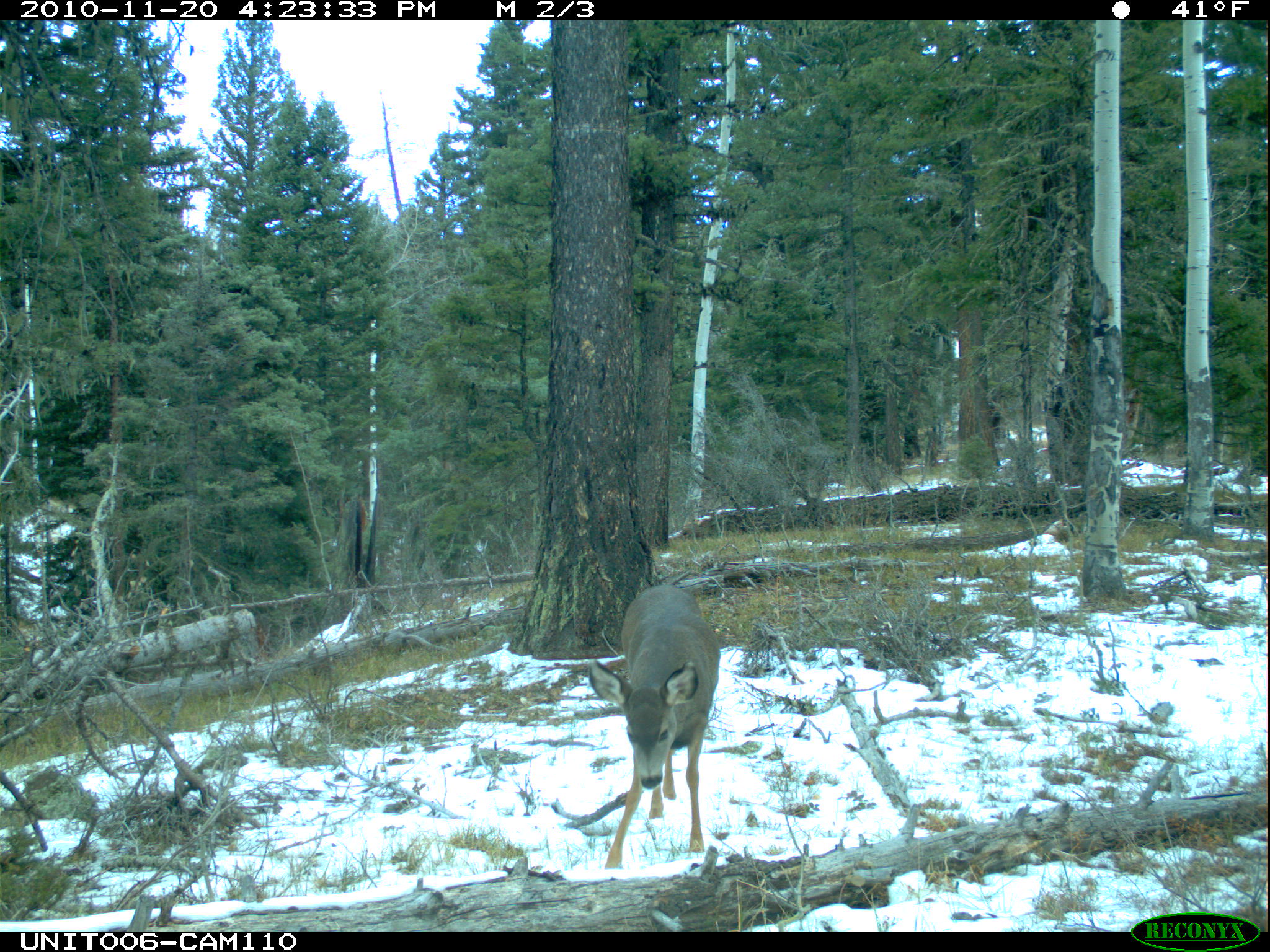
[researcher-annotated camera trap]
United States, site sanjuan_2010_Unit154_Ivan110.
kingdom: Animalia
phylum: Chordata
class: Mammalia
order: Artiodactyla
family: Cervidae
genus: Odocoileus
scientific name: Odocoileus hemionus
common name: mule deer